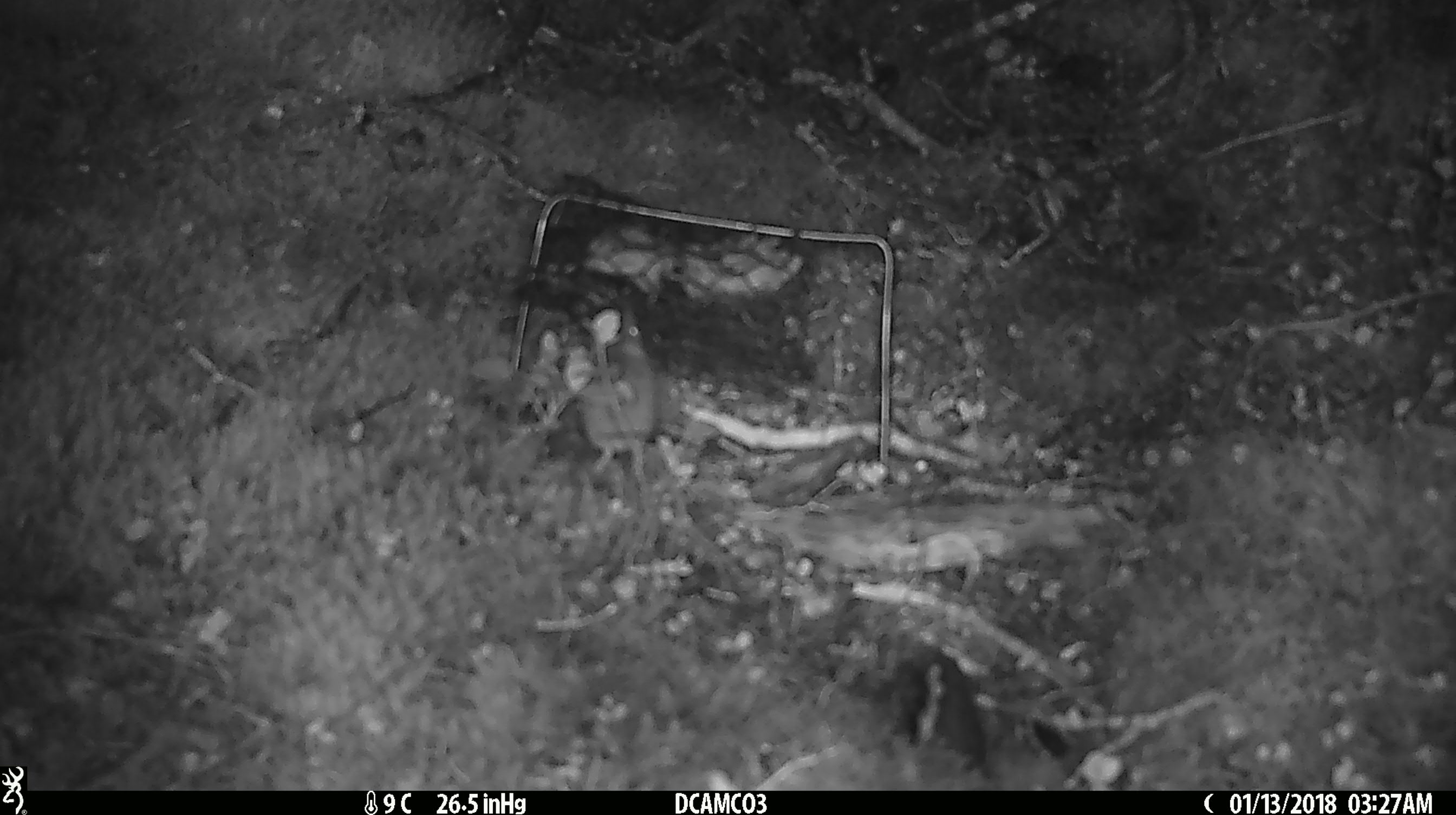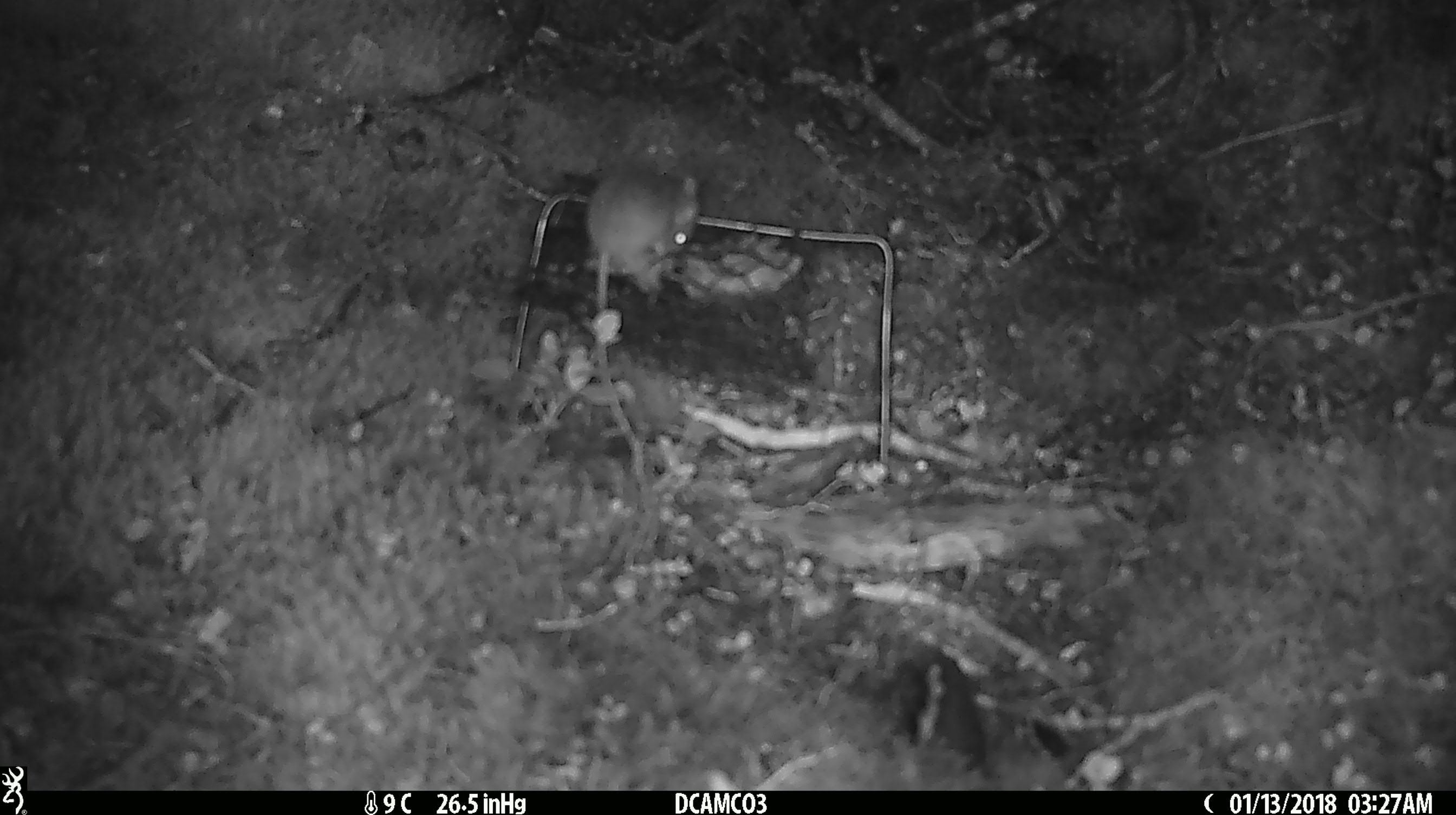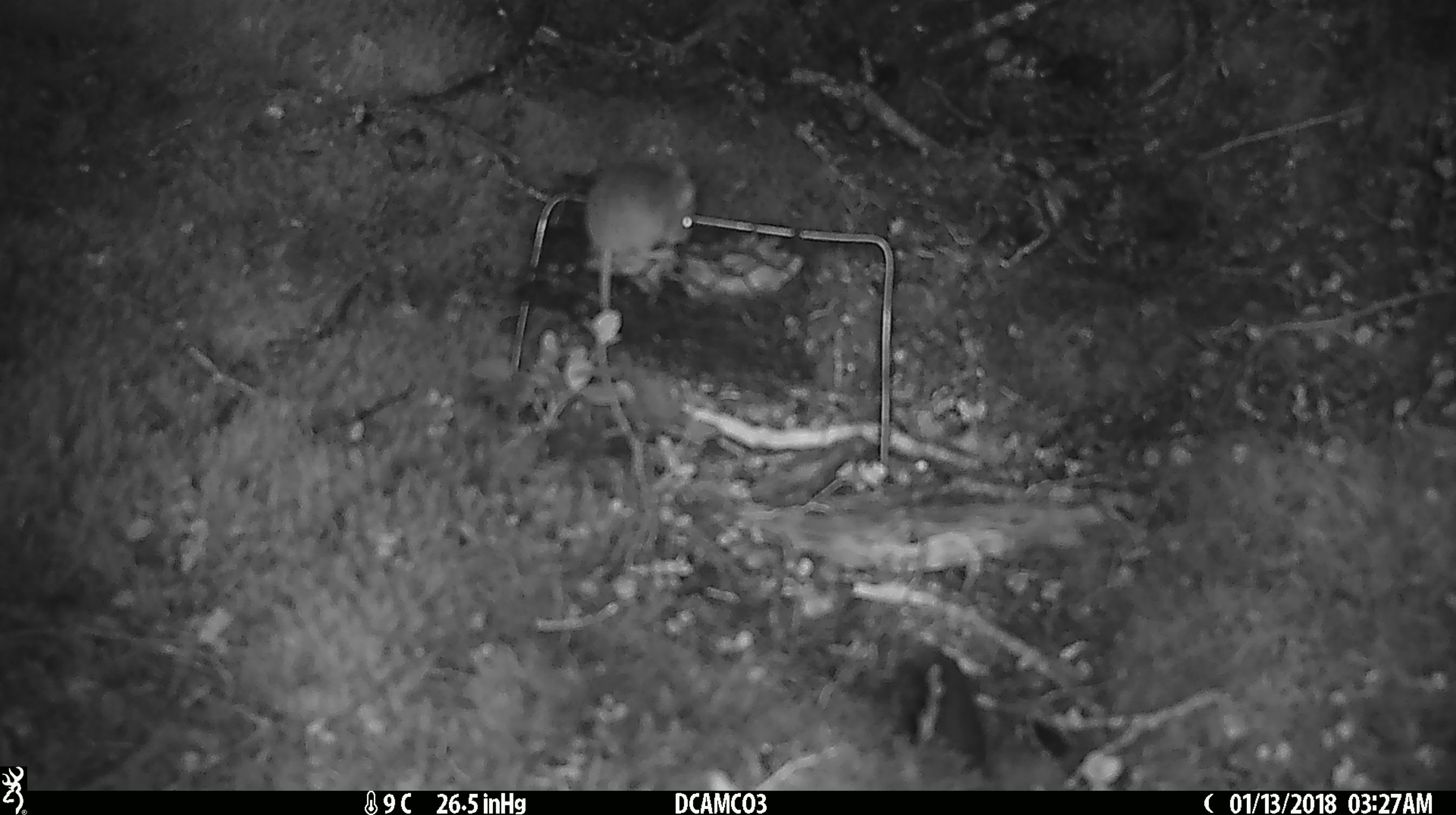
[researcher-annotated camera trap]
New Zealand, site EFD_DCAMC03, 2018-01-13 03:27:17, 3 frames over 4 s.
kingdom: Animalia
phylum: Chordata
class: Mammalia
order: Rodentia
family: Muridae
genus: Mus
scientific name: Mus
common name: mouse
Mouse (Mus).